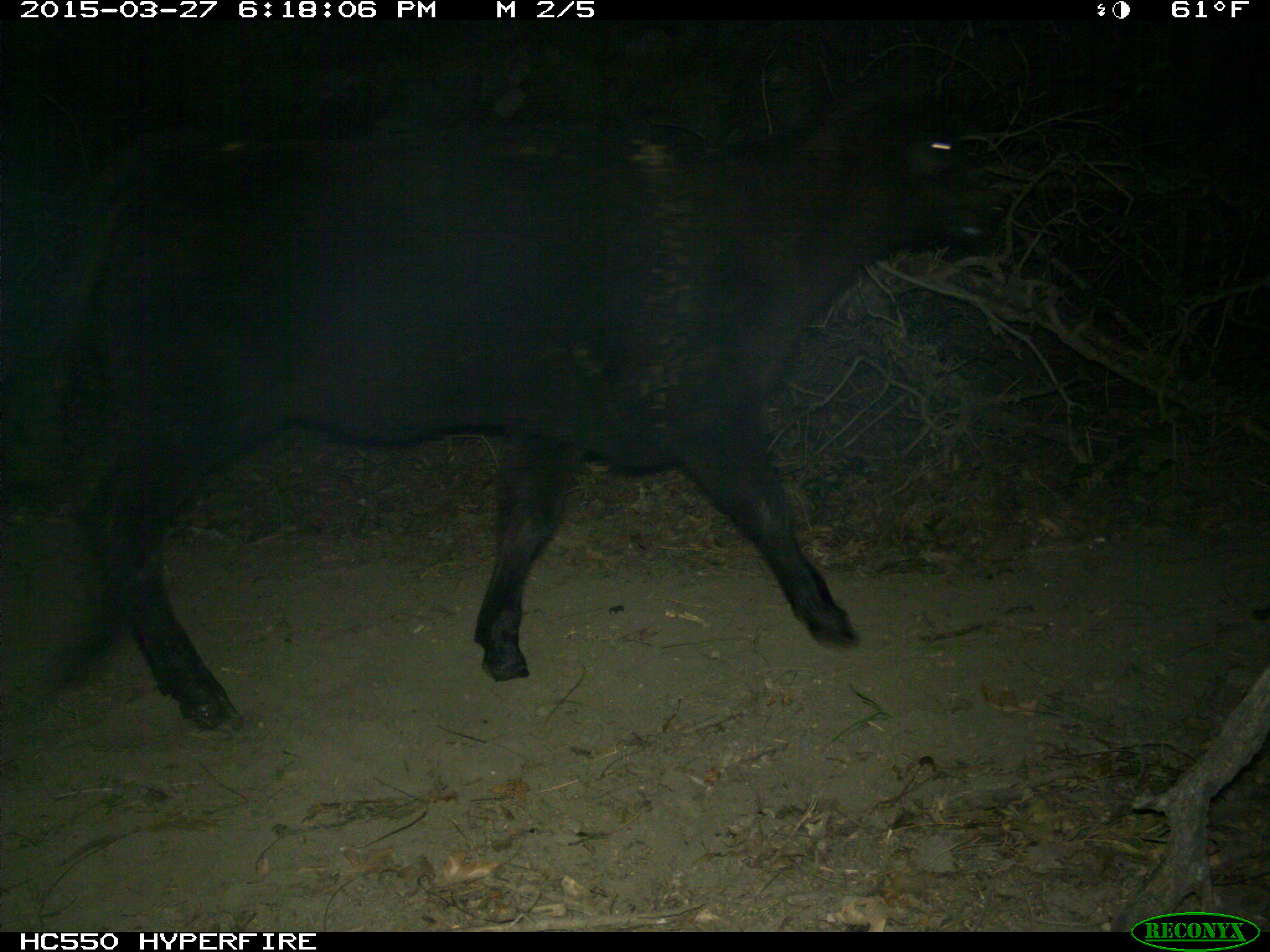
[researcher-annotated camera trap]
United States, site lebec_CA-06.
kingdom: Animalia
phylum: Chordata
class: Mammalia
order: Artiodactyla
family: Bovidae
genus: Bos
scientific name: Bos taurus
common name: domestic cow